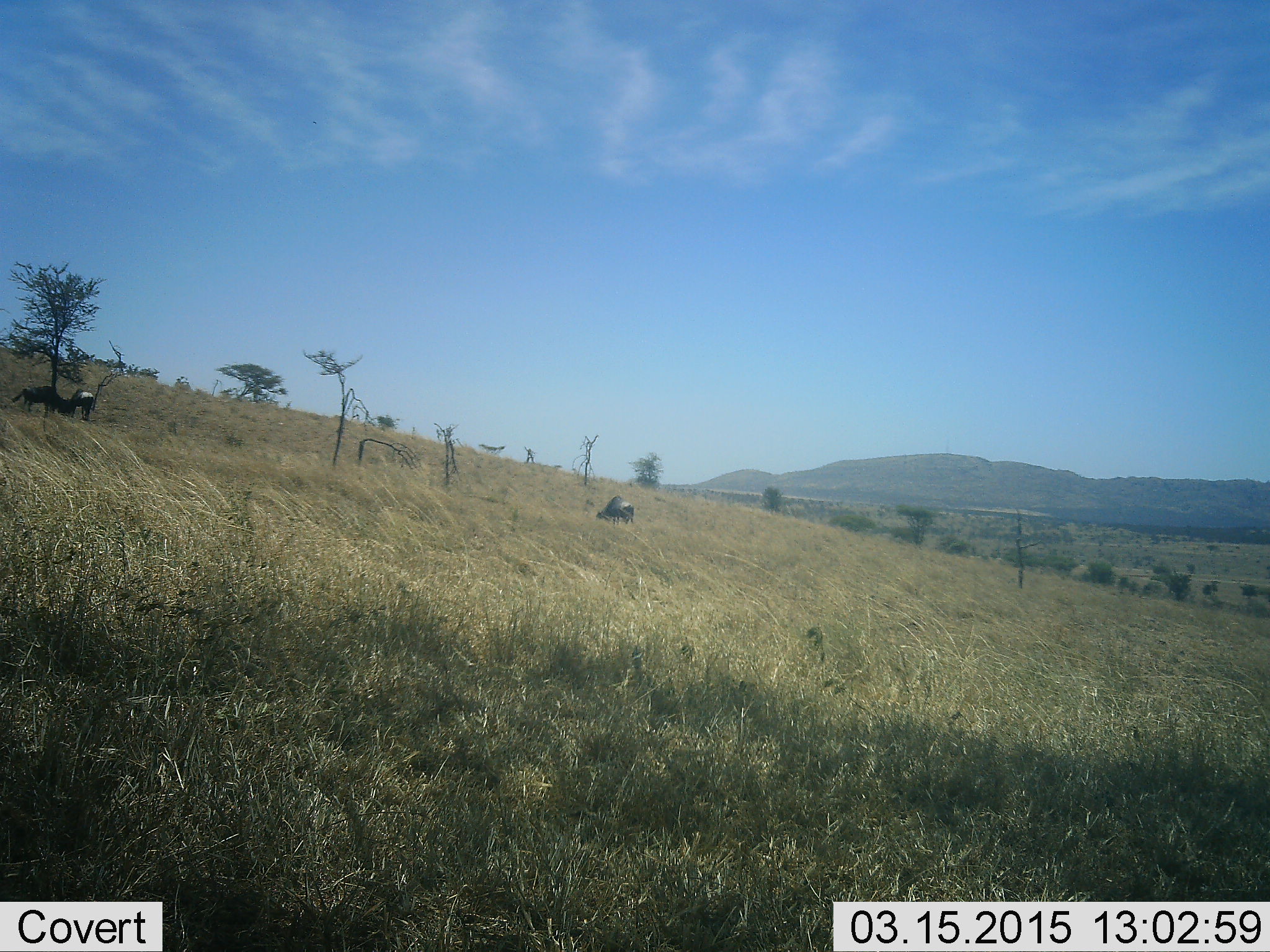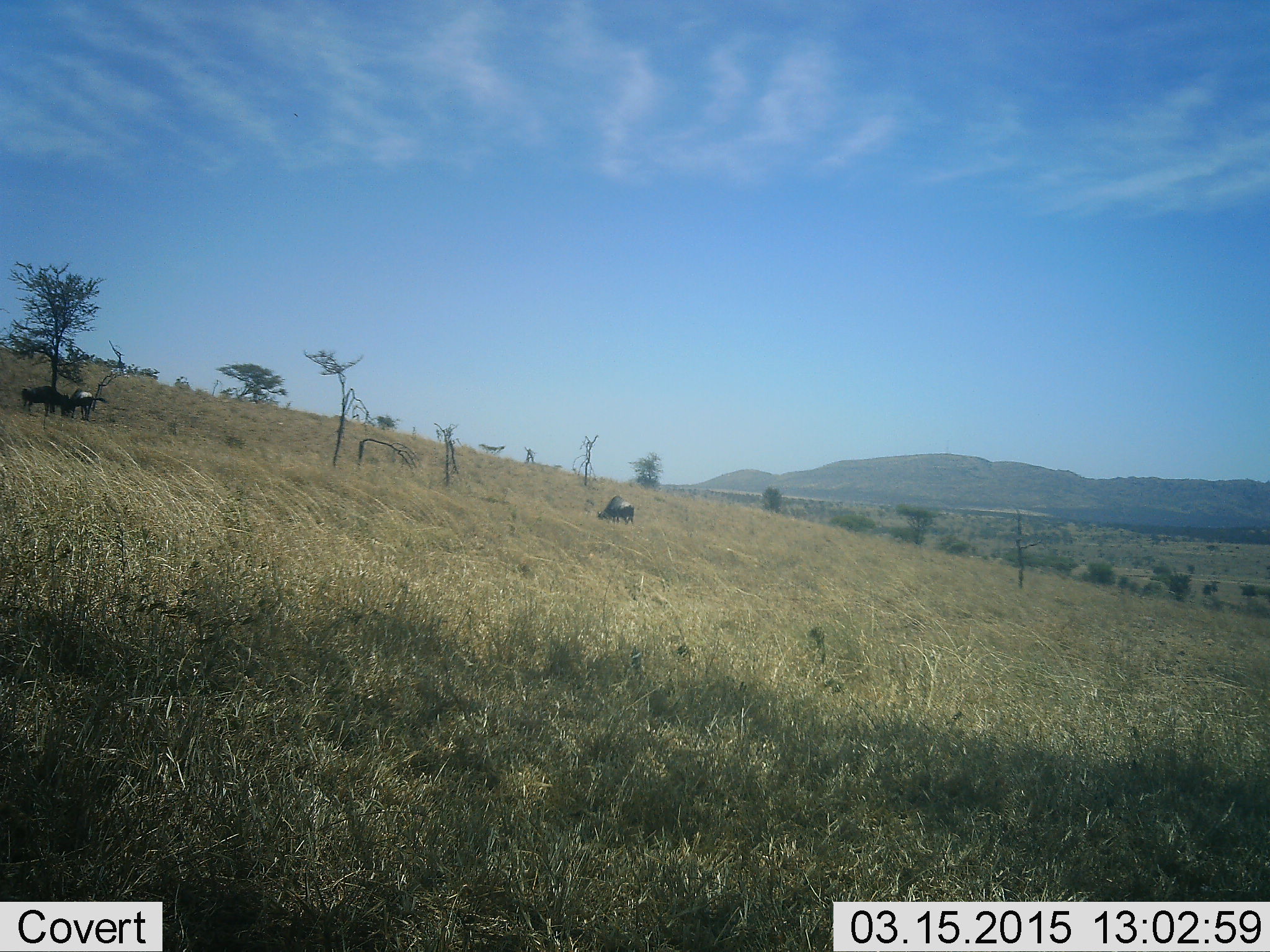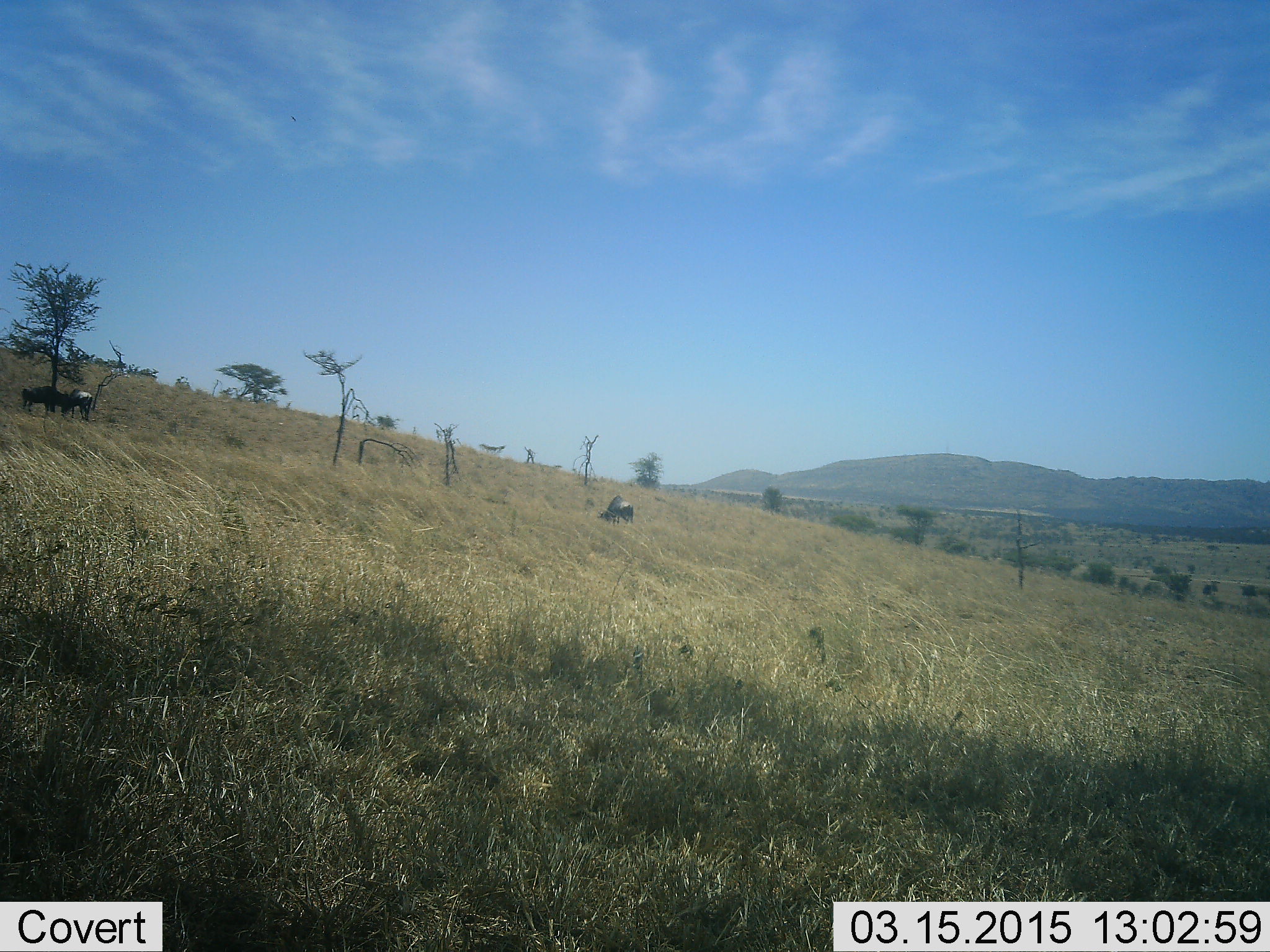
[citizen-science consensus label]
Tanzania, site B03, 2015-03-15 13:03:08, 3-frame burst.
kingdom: Animalia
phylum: Chordata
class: Mammalia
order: Artiodactyla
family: Bovidae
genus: Connochaetes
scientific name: Connochaetes taurinus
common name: blue wildebeest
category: wildebeest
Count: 3.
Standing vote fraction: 70%.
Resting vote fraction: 0%.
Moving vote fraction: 0%.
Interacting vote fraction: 10%.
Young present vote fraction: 0%.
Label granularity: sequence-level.